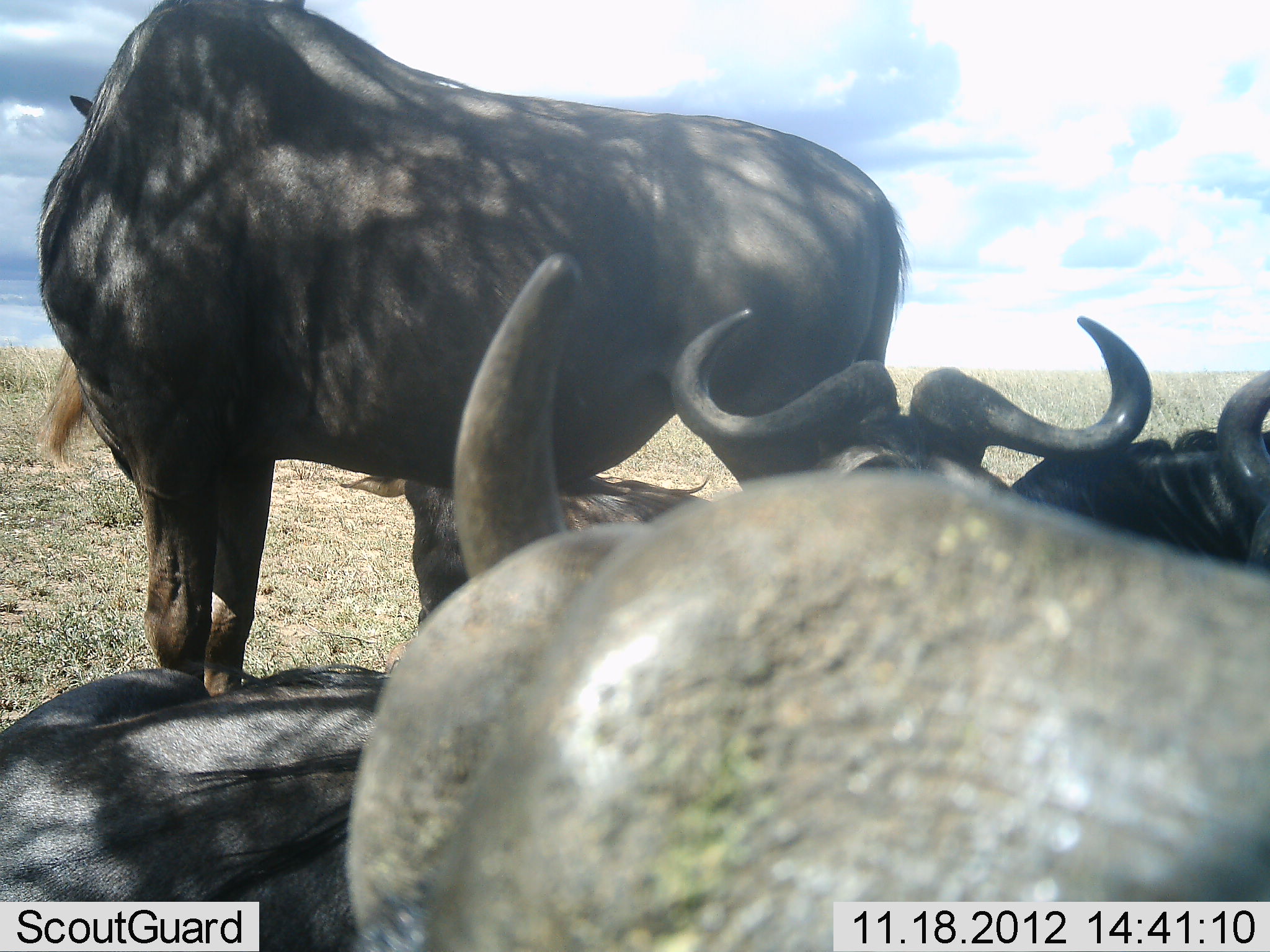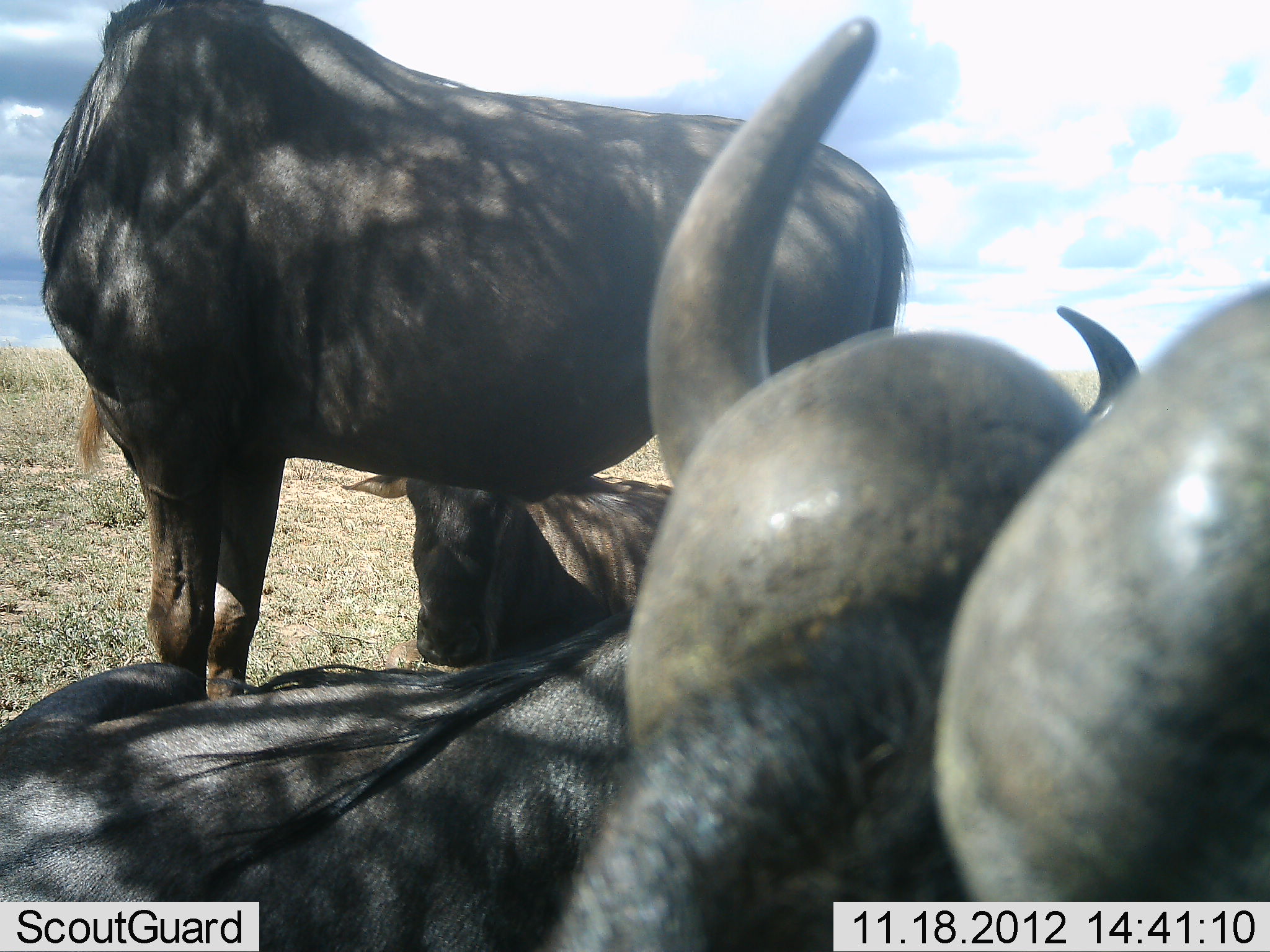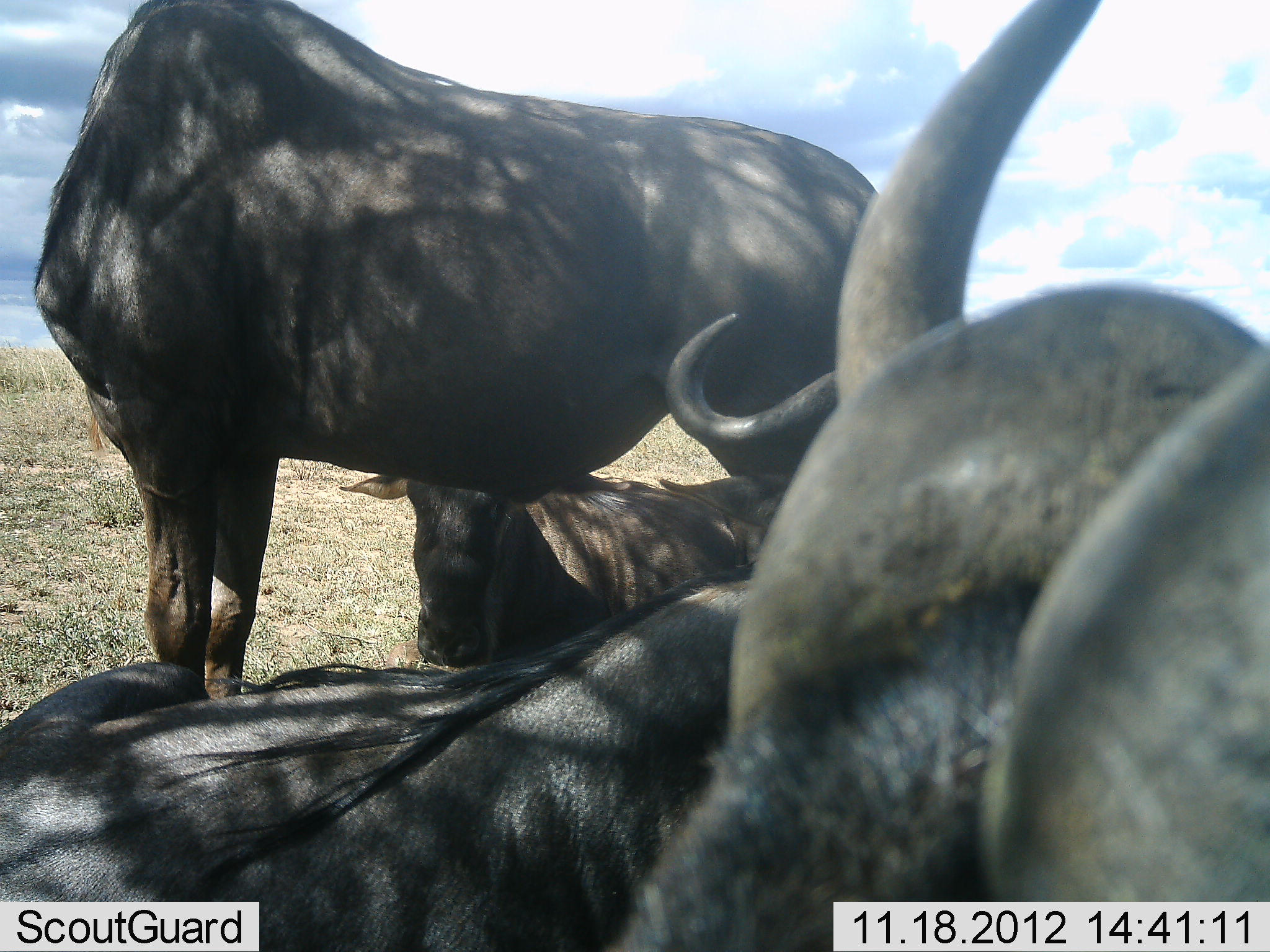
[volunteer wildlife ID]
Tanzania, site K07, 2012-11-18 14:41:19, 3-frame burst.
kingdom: Animalia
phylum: Chordata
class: Mammalia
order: Artiodactyla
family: Bovidae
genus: Connochaetes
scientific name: Connochaetes taurinus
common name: blue wildebeest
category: wildebeest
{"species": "wildebeest (blue wildebeest) (Connochaetes taurinus)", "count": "5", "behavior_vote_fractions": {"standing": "60%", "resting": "100%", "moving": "20%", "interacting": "0%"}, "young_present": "0%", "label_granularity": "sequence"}